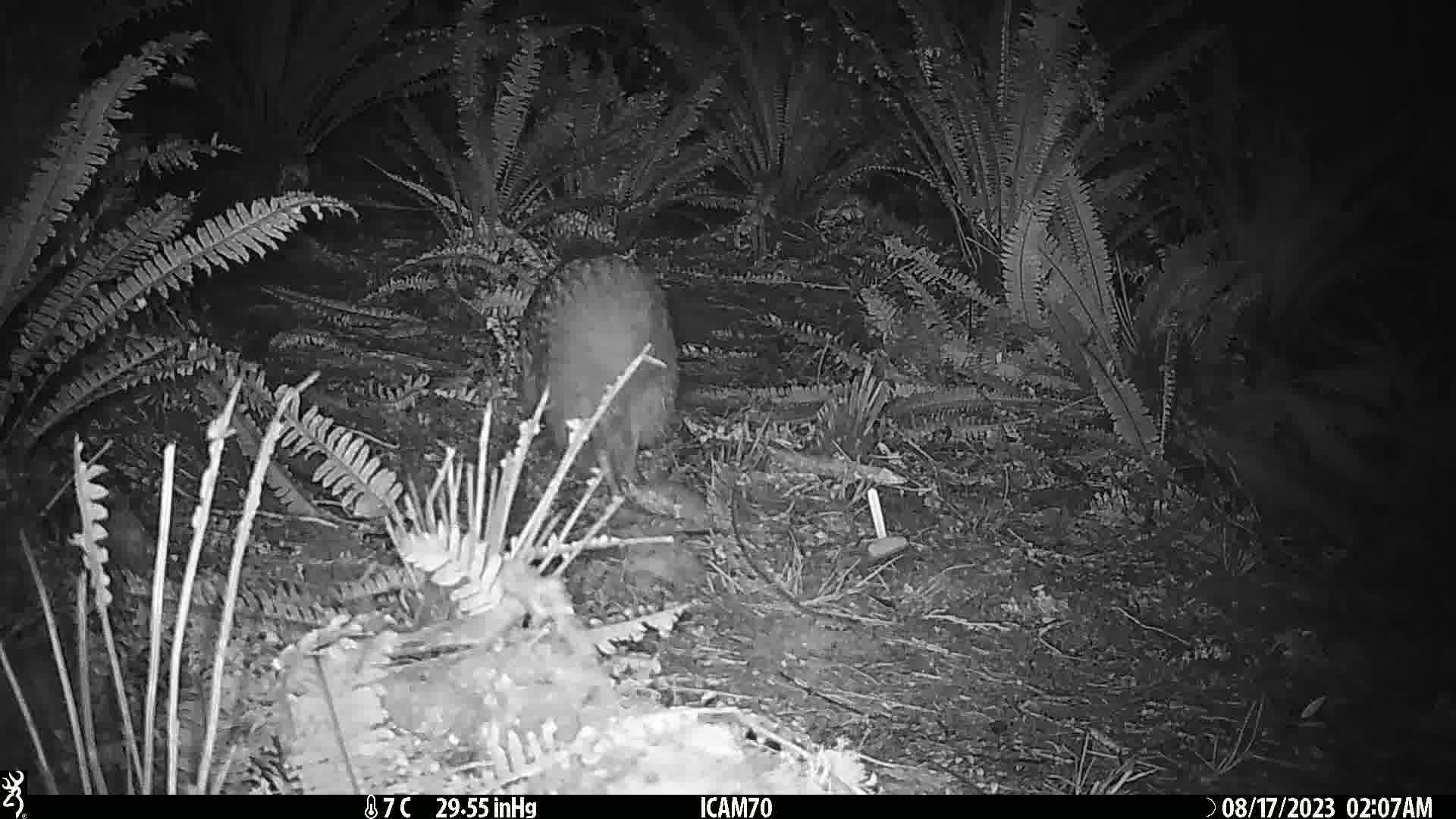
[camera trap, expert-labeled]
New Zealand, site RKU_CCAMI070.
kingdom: Animalia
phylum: Chordata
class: Aves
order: Apterygiformes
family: Apterygidae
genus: Apteryx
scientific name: Apteryx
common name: kiwi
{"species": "kiwi (Apteryx)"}